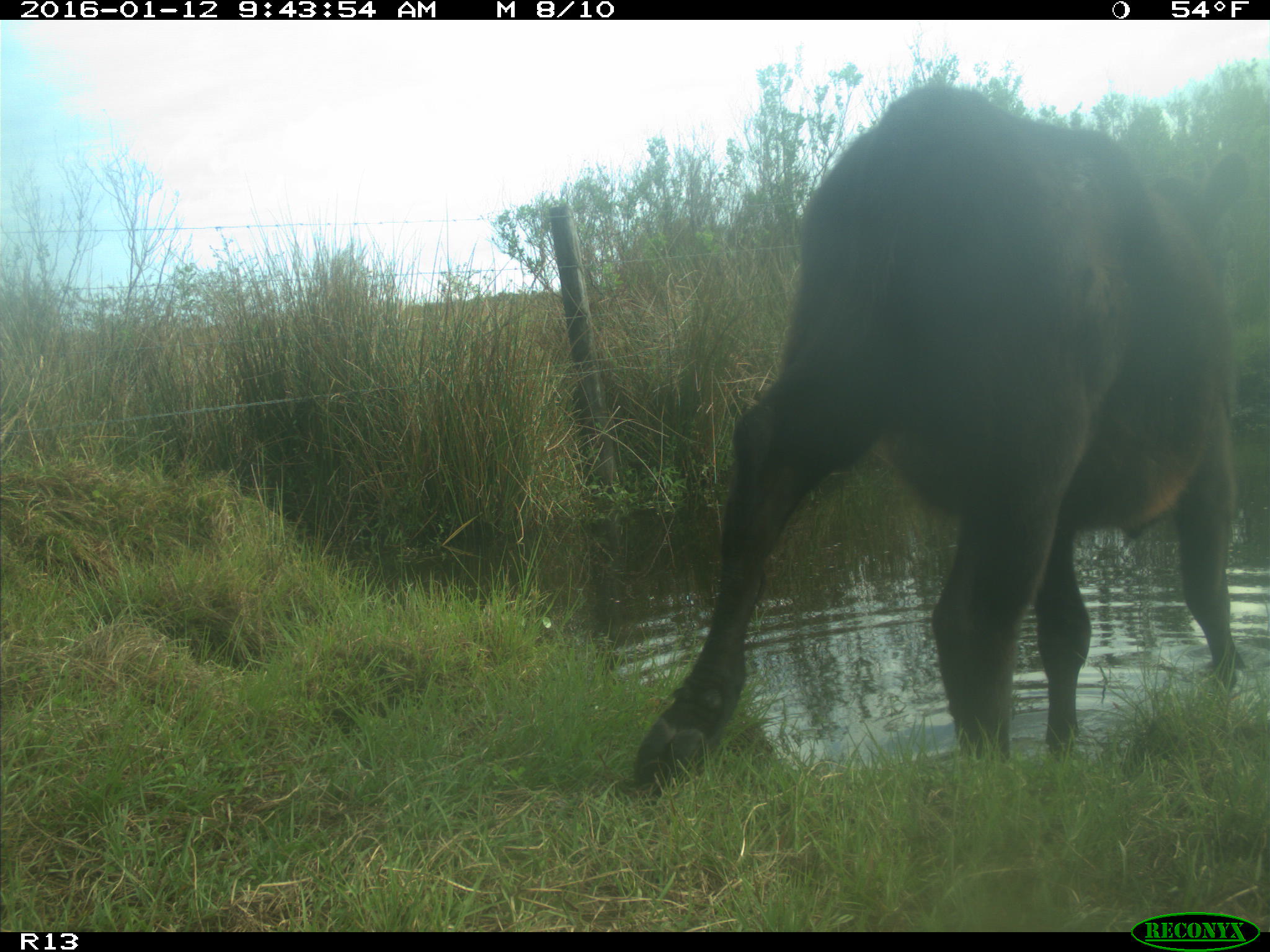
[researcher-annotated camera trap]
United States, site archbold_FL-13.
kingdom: Animalia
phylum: Chordata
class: Mammalia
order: Artiodactyla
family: Bovidae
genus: Bos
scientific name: Bos taurus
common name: domestic cow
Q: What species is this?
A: Bos taurus (domestic cow).